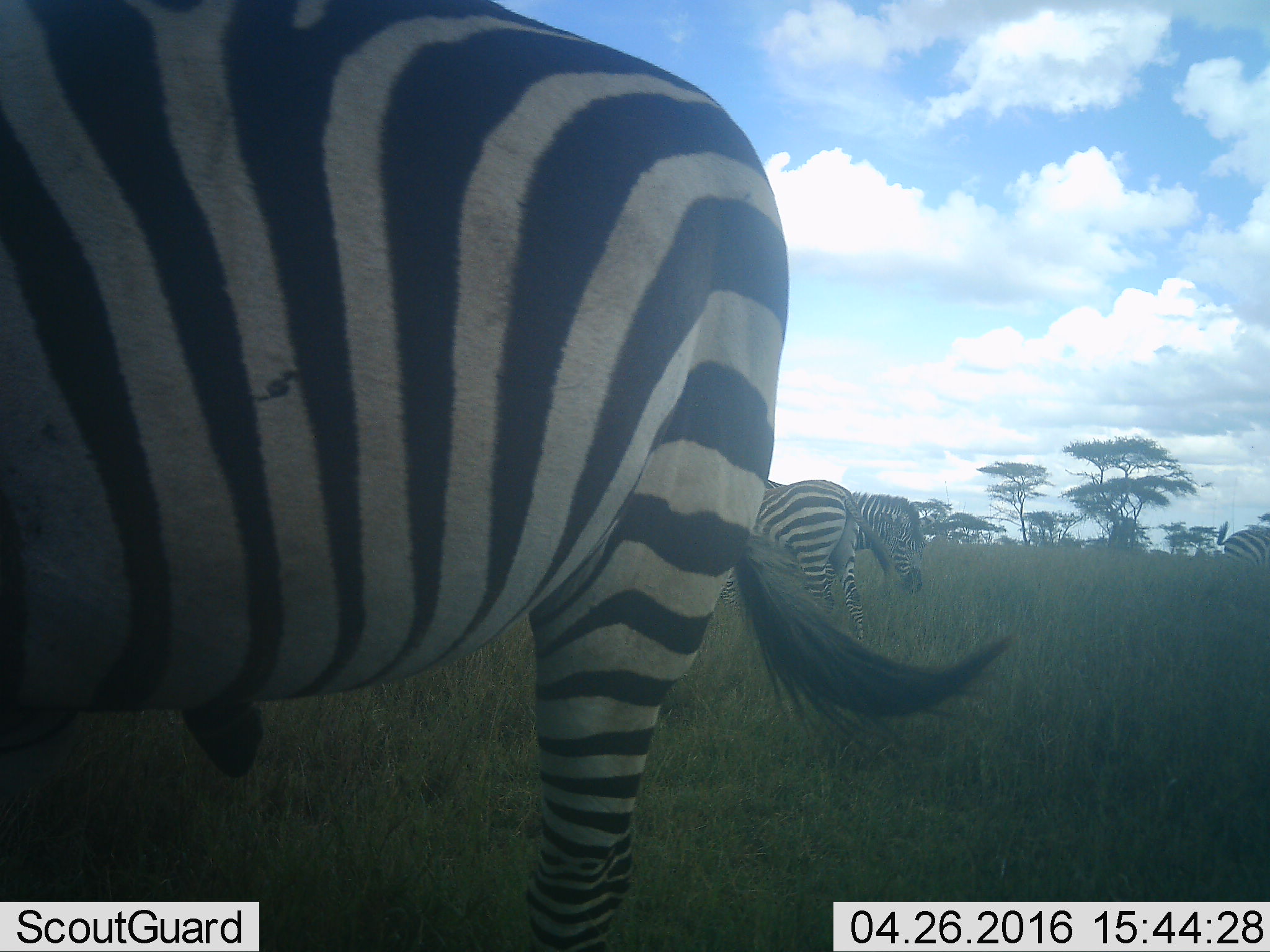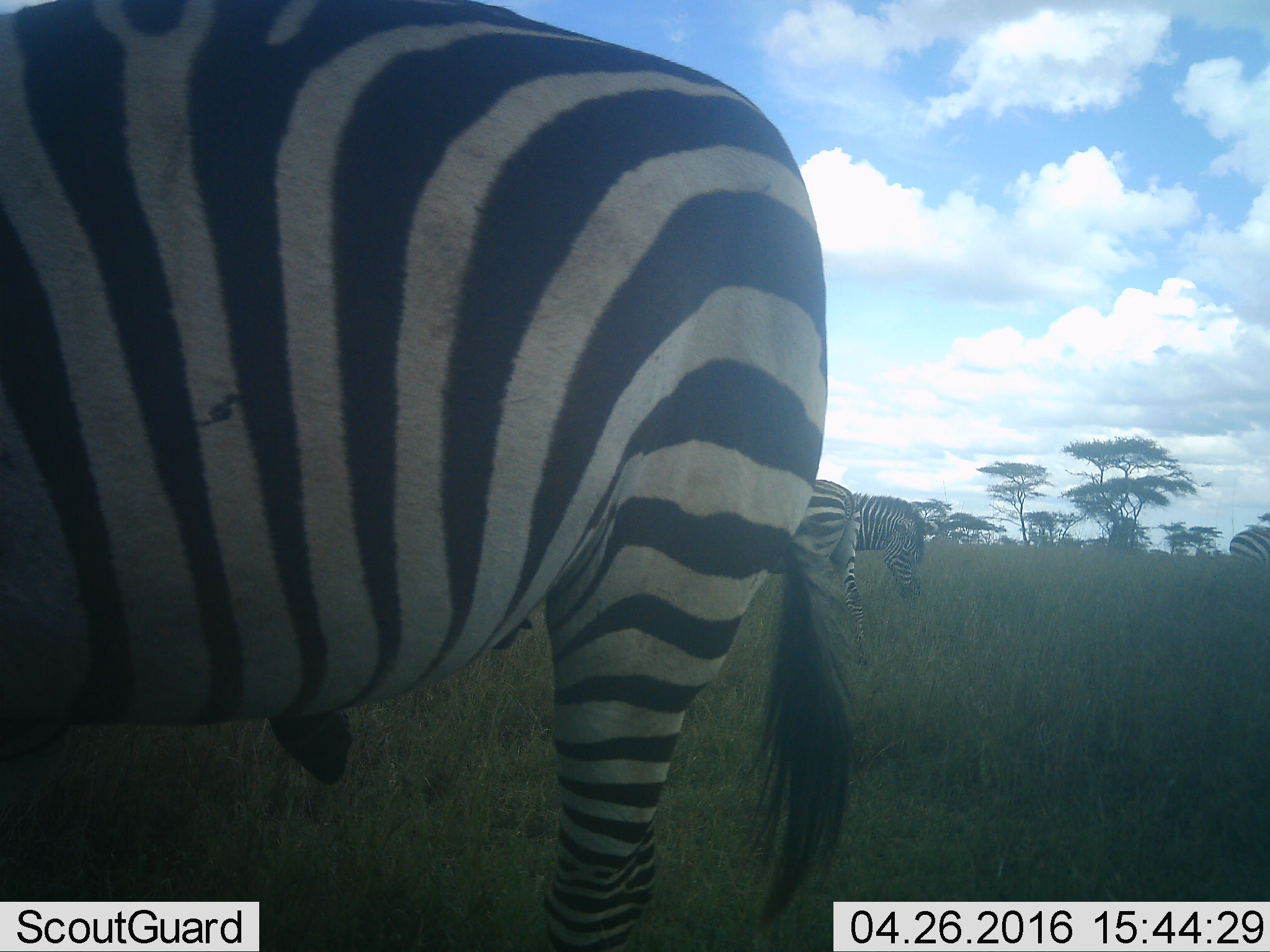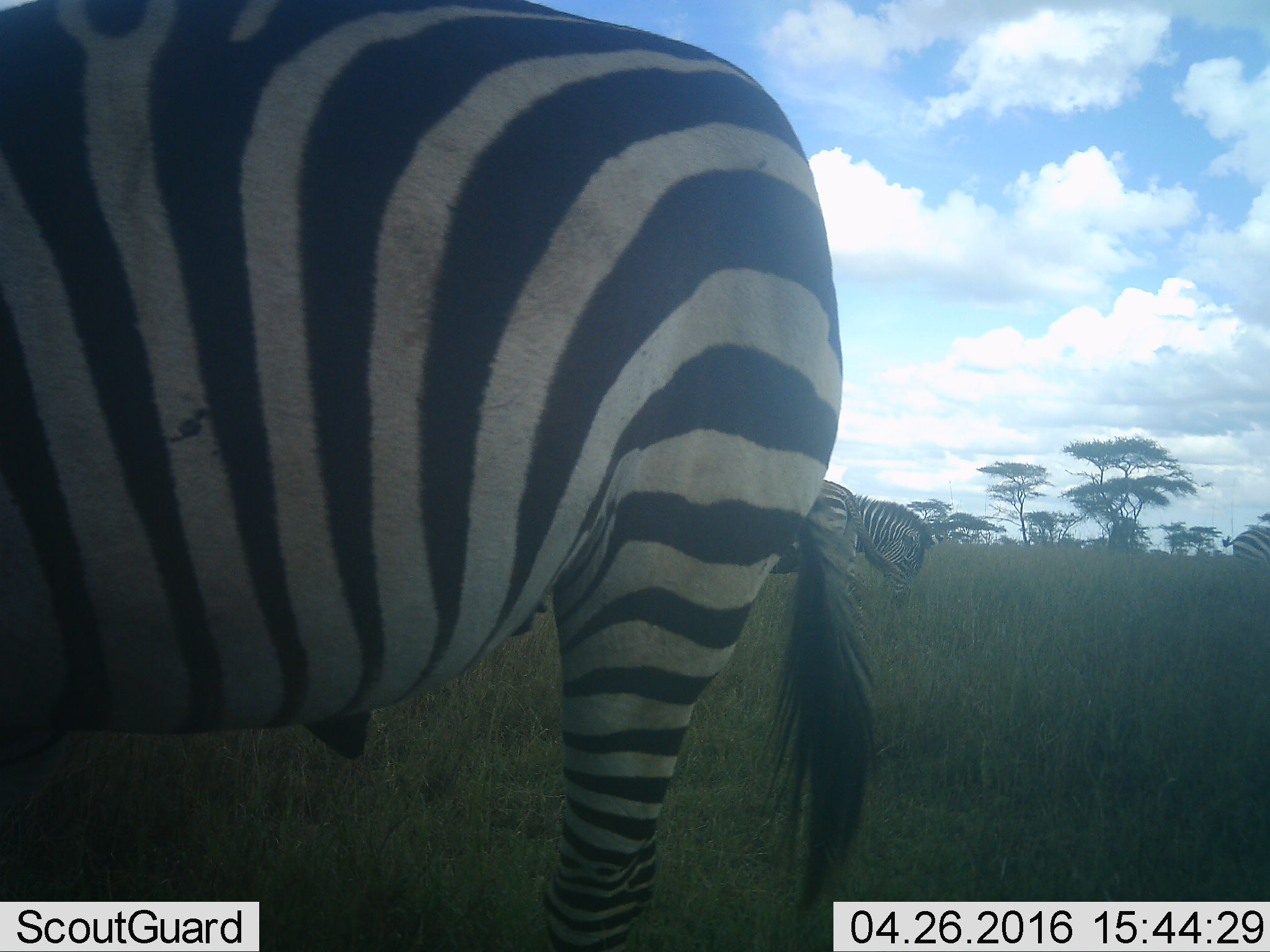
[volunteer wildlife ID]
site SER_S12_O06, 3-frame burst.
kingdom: Animalia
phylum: Chordata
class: Mammalia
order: Perissodactyla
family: Equidae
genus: Equus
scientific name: Equus quagga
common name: plains zebra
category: zebraplains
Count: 4.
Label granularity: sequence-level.